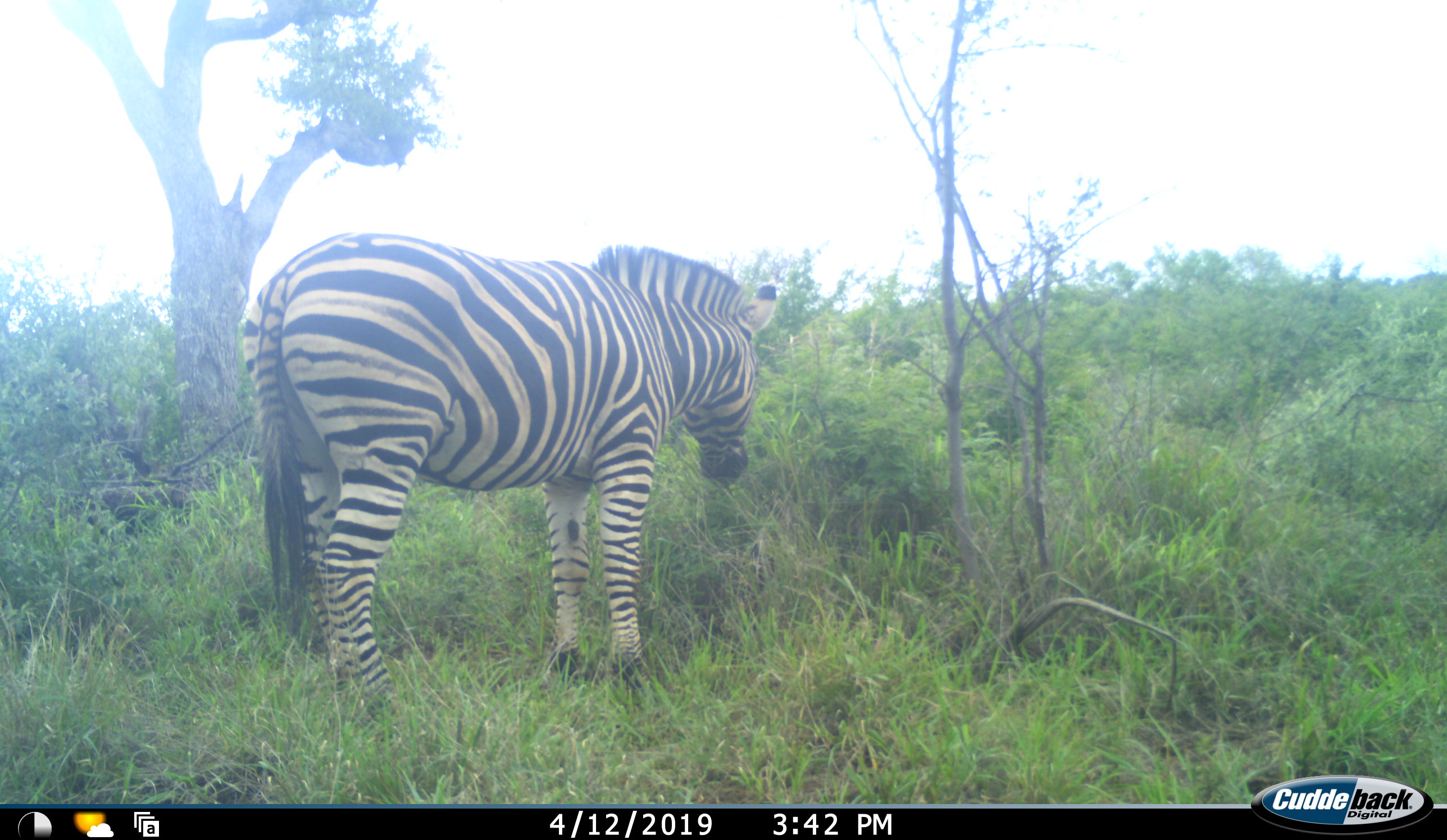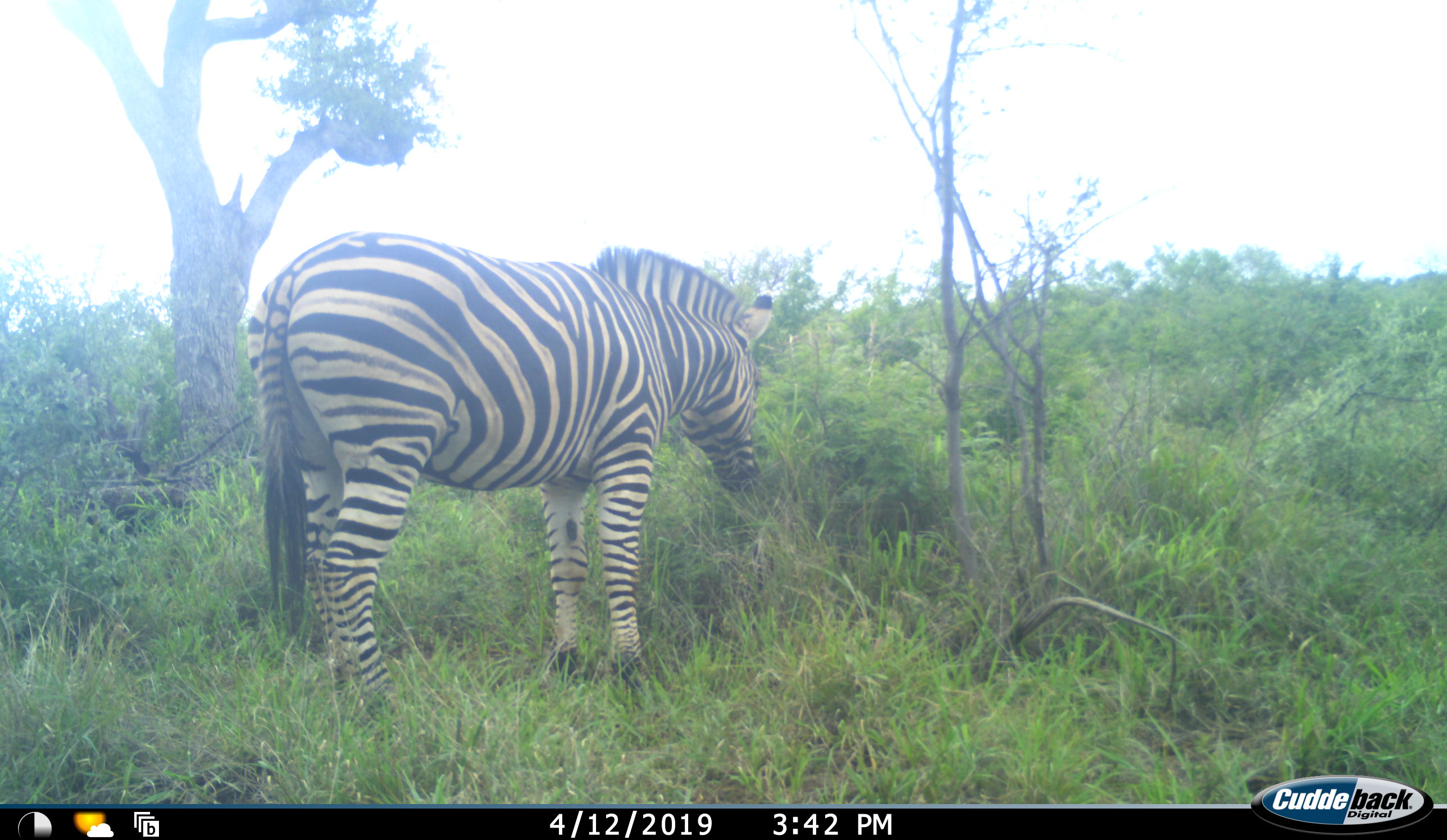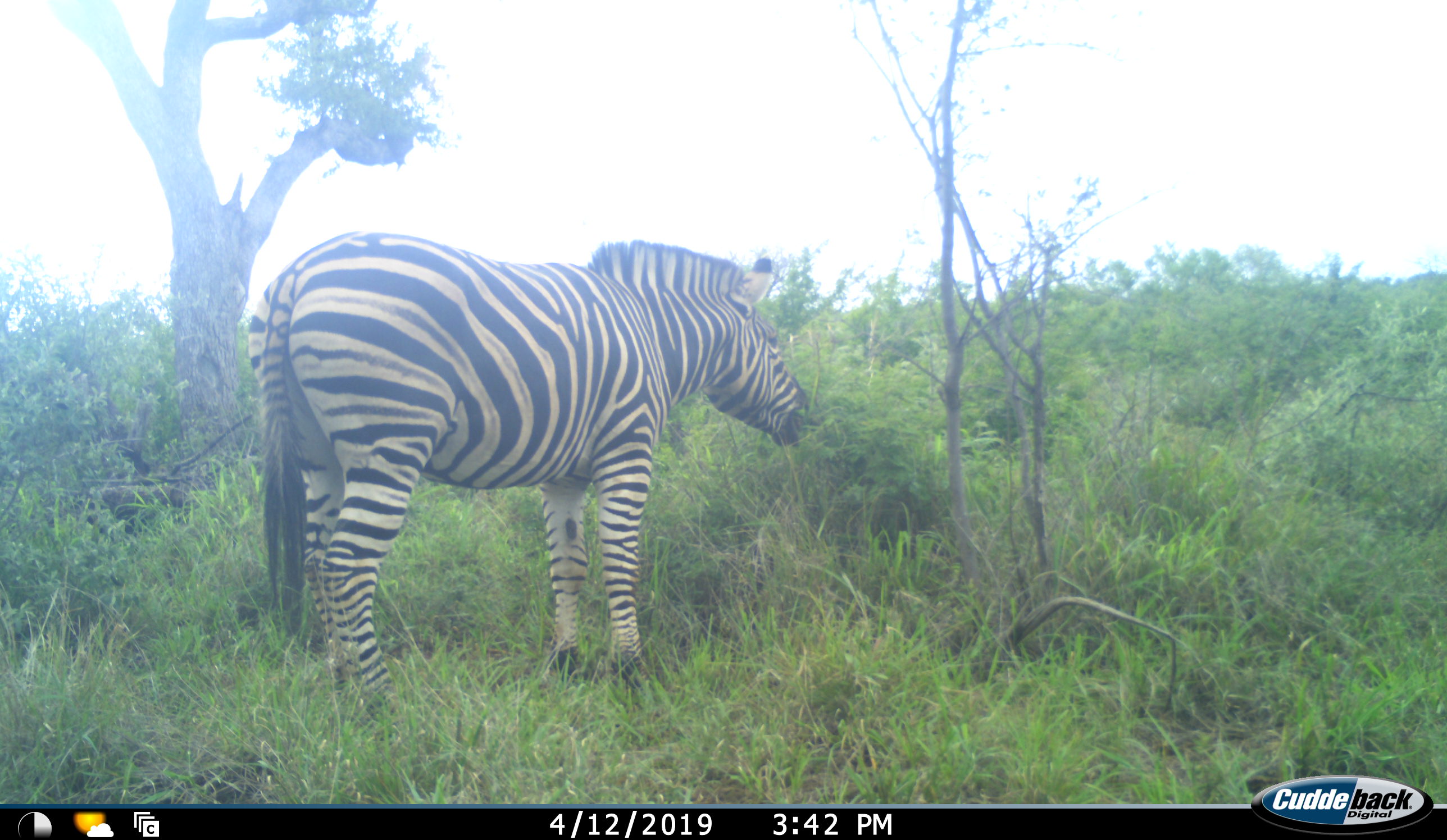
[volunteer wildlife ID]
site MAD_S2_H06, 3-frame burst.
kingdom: Animalia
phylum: Chordata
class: Mammalia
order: Perissodactyla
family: Equidae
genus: Equus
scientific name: Equus quagga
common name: plains zebra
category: zebraplains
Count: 1.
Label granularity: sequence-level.